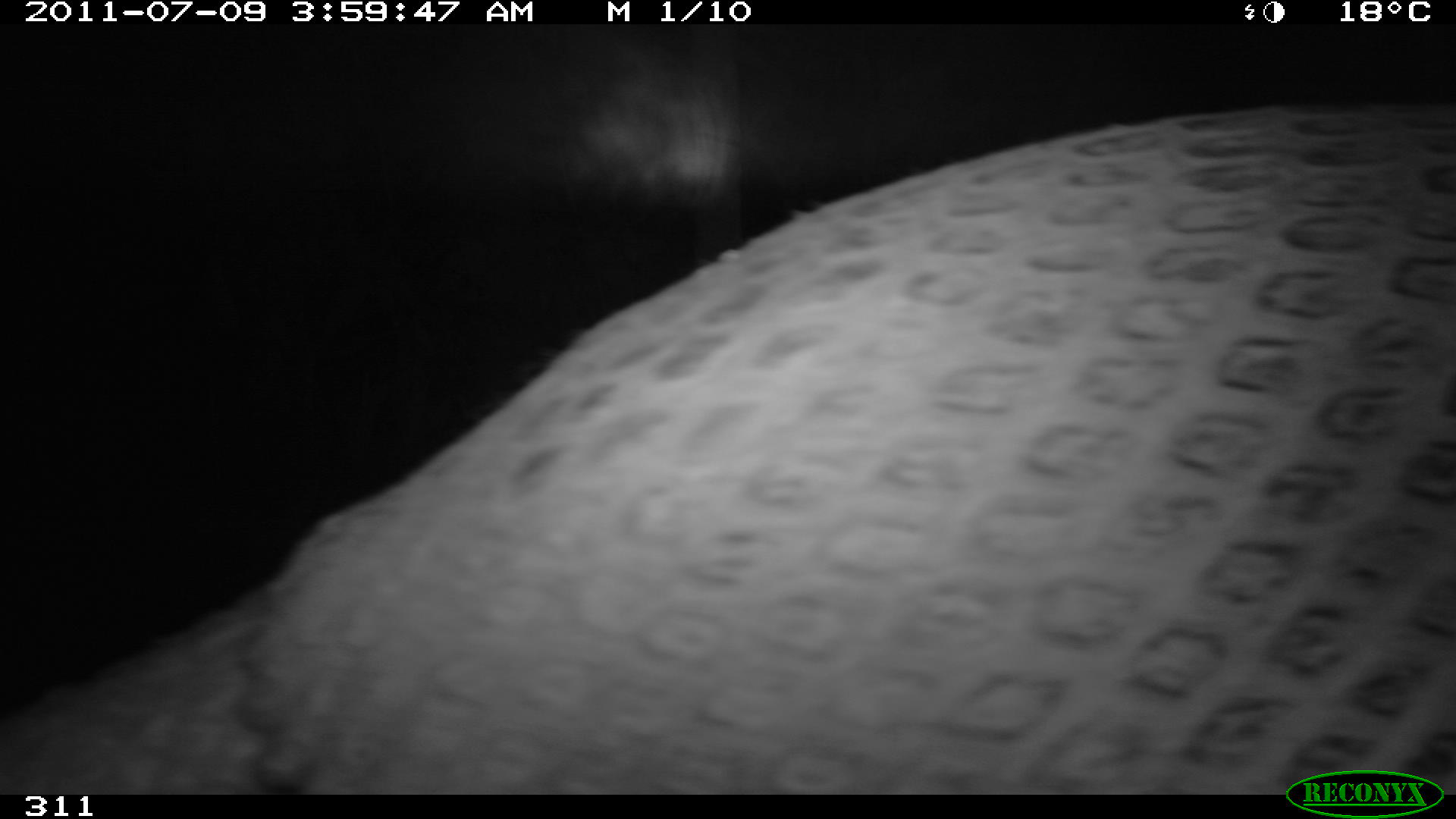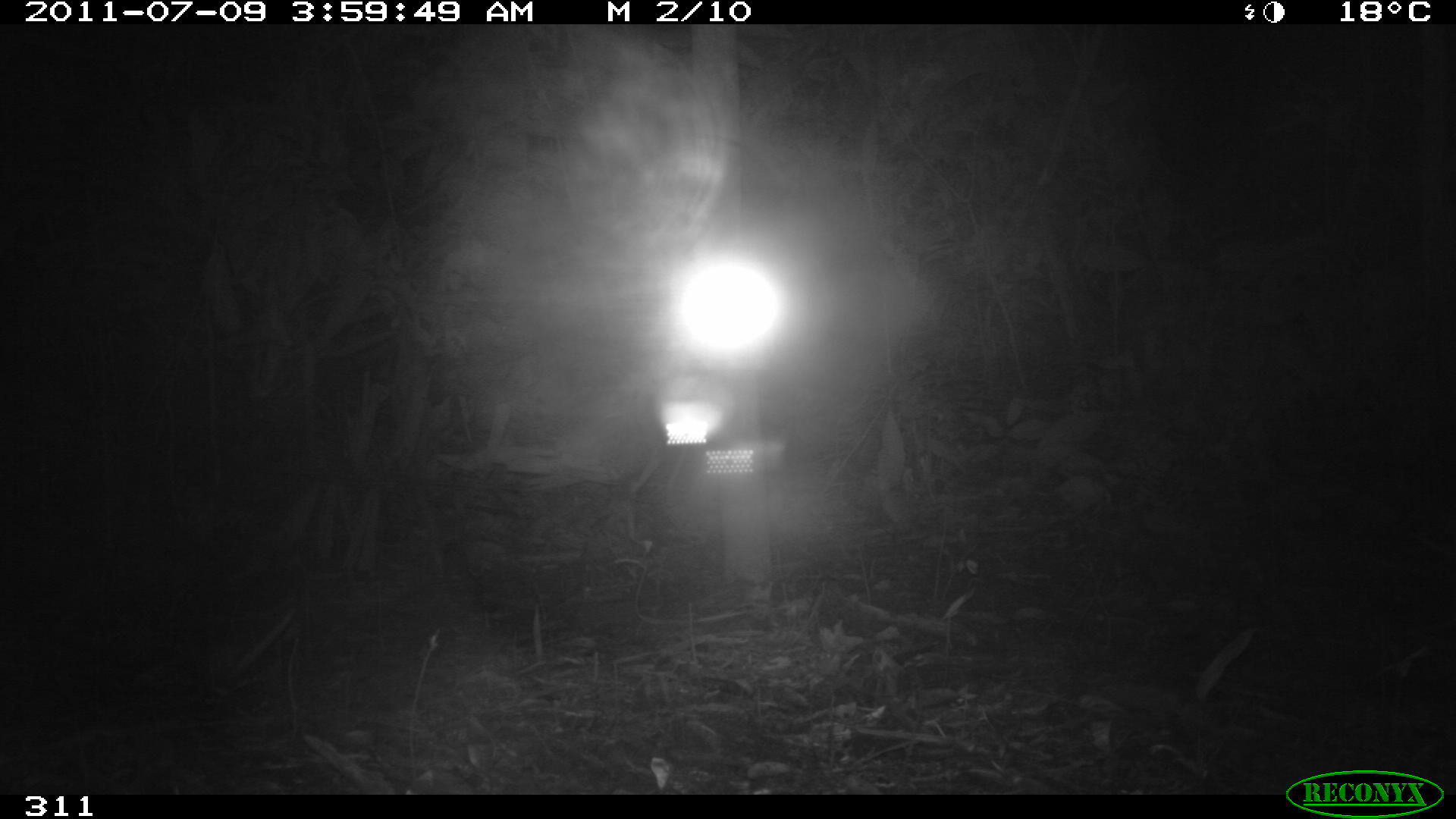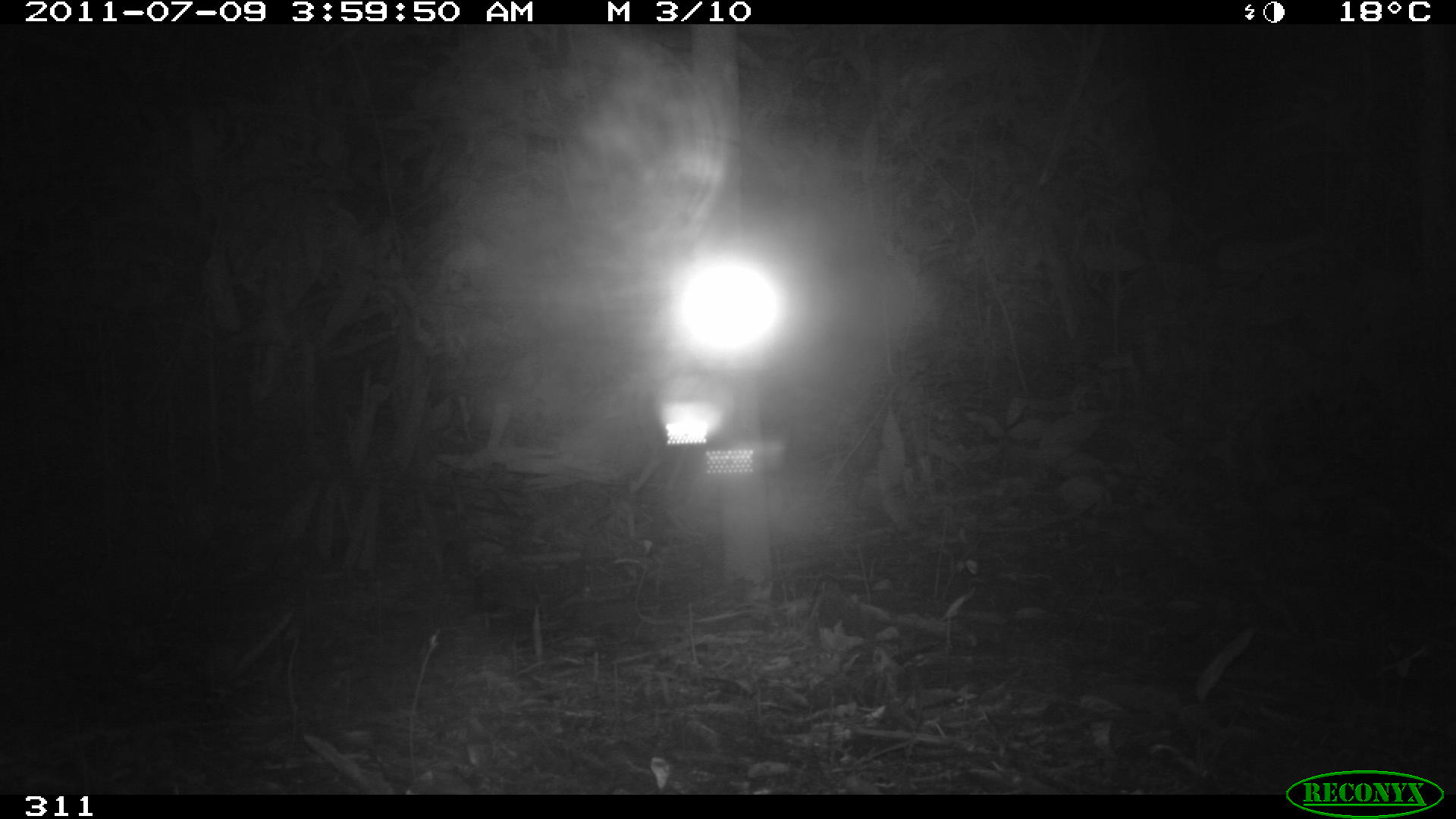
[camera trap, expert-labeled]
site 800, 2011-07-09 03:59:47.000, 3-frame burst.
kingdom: Animalia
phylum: Chordata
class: Mammalia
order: Cingulata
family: Chlamyphoridae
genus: Priodontes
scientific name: Priodontes maximus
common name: giant armadillo